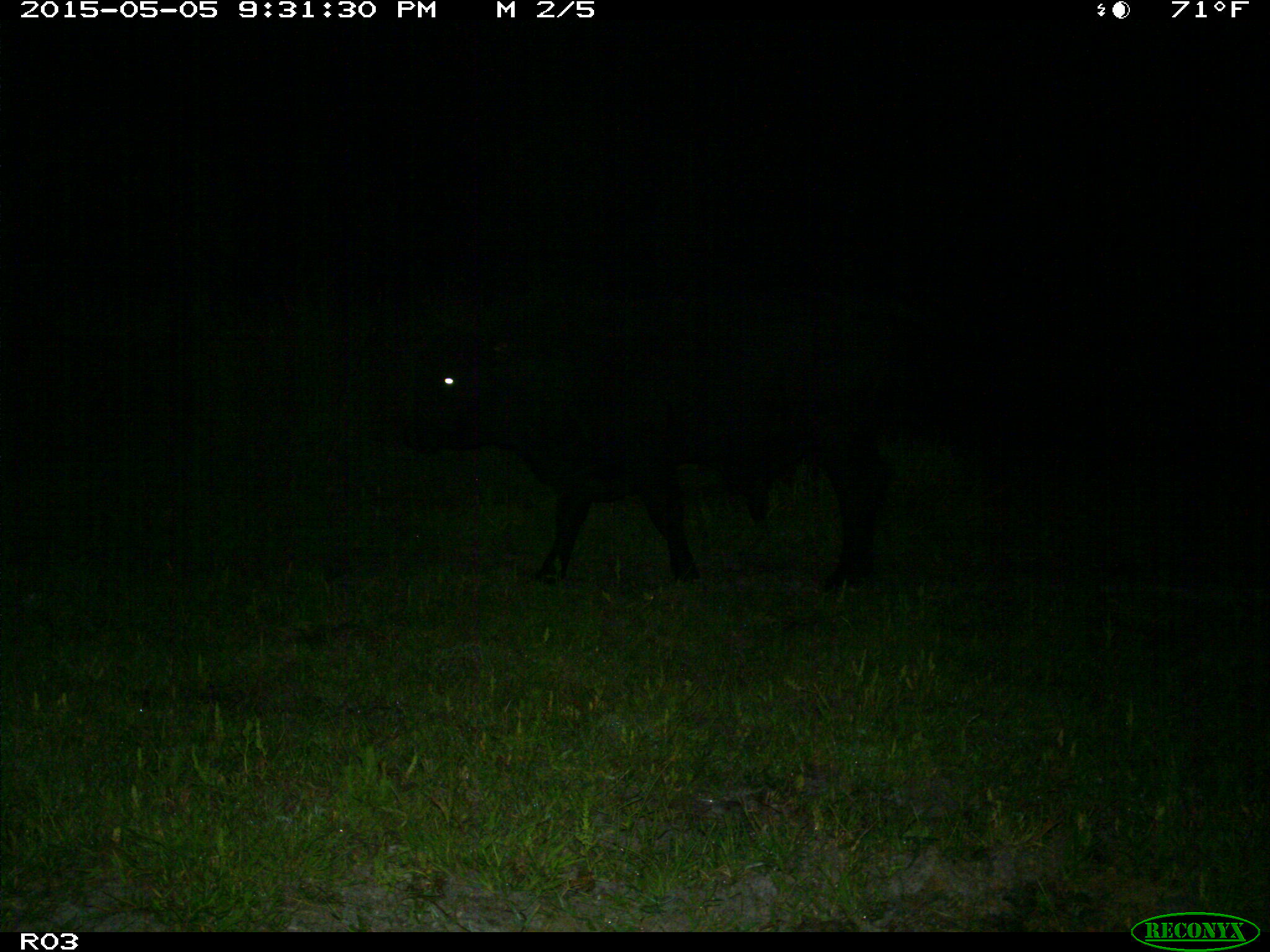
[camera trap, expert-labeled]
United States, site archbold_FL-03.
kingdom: Animalia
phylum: Chordata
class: Mammalia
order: Artiodactyla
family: Bovidae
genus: Bos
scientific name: Bos taurus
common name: domestic cow